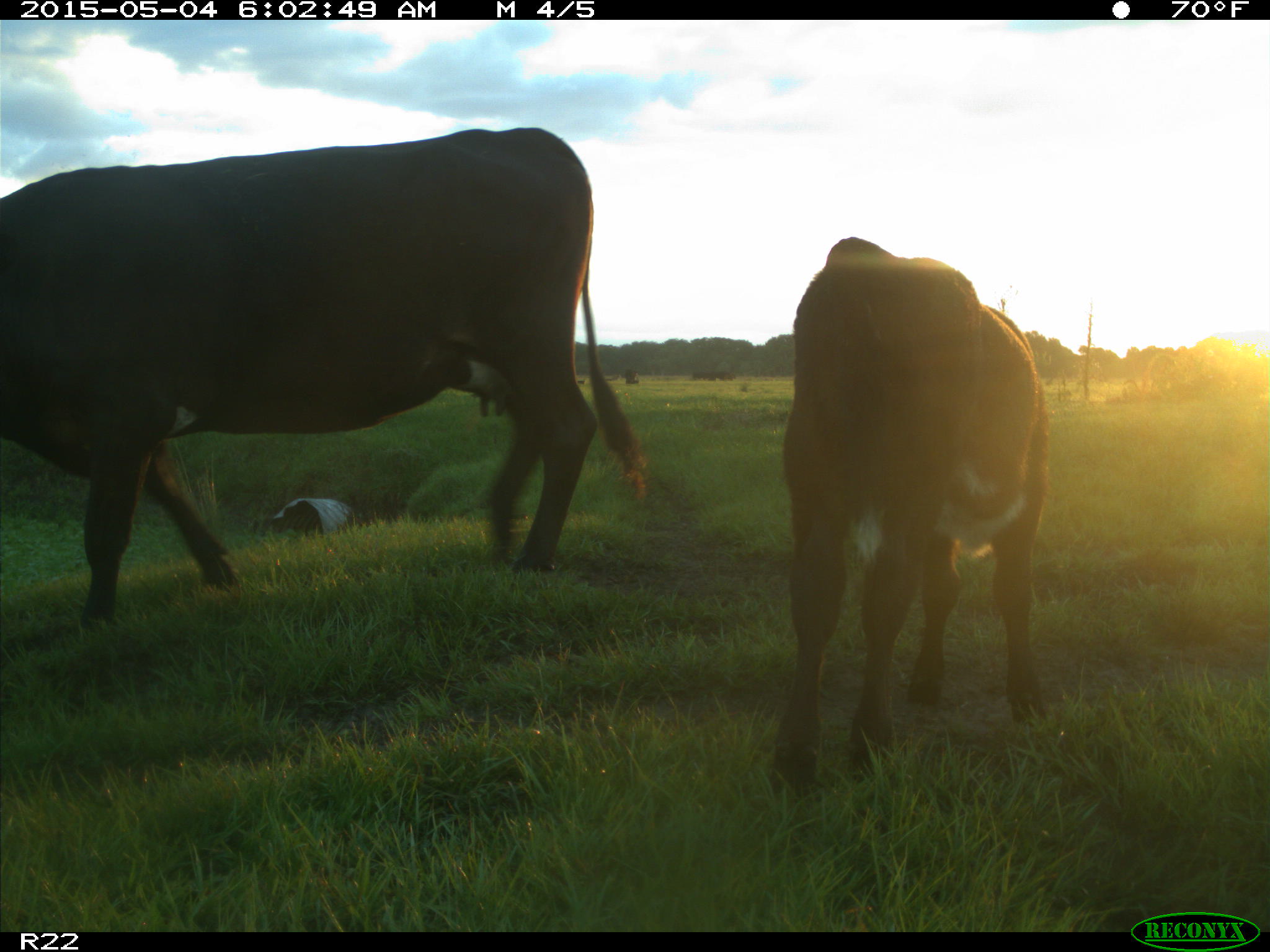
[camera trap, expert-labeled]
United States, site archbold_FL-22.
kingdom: Animalia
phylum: Chordata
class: Mammalia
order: Artiodactyla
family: Bovidae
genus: Bos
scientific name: Bos taurus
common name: domestic cow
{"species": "Bos taurus (domestic cow)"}